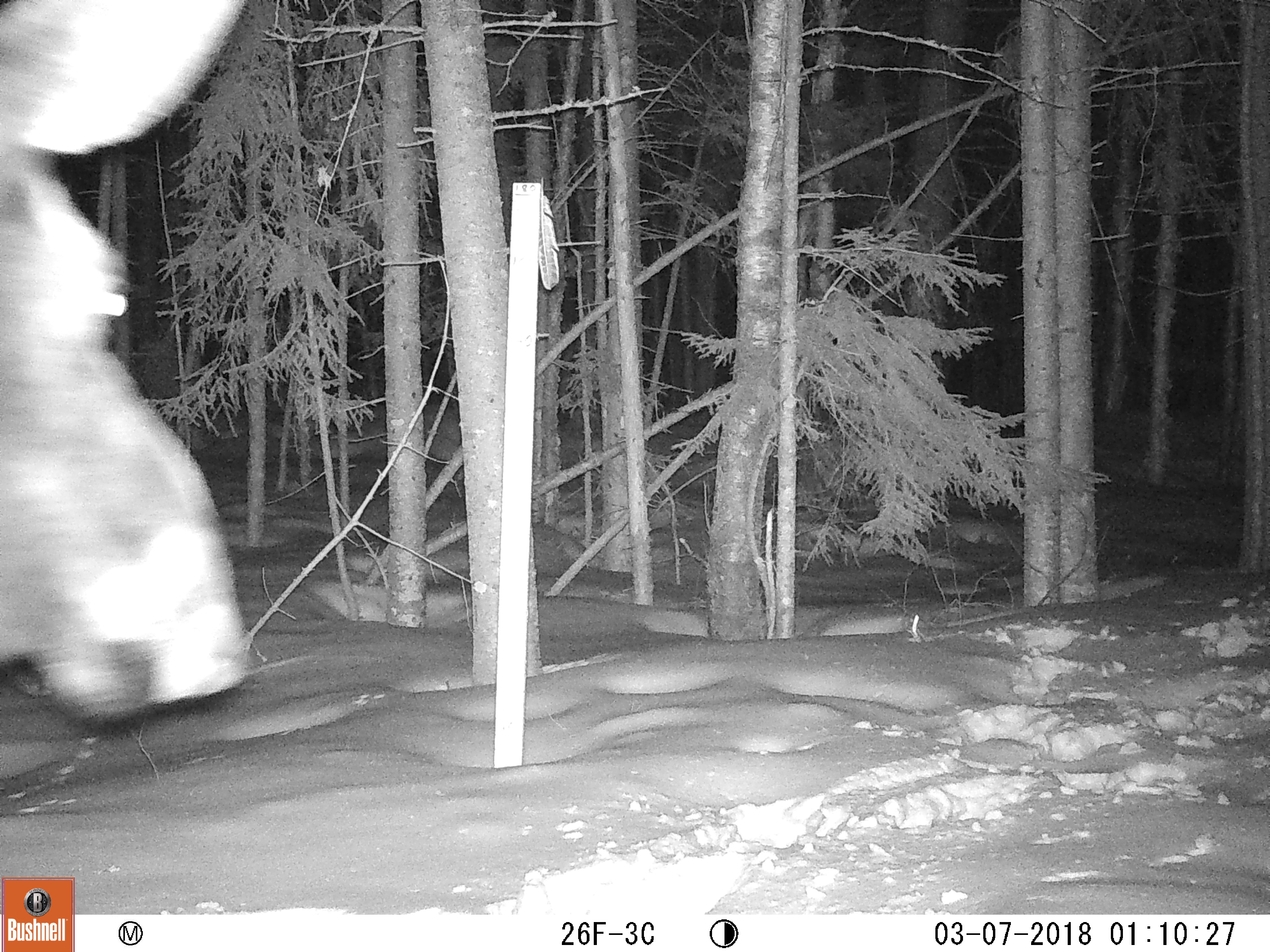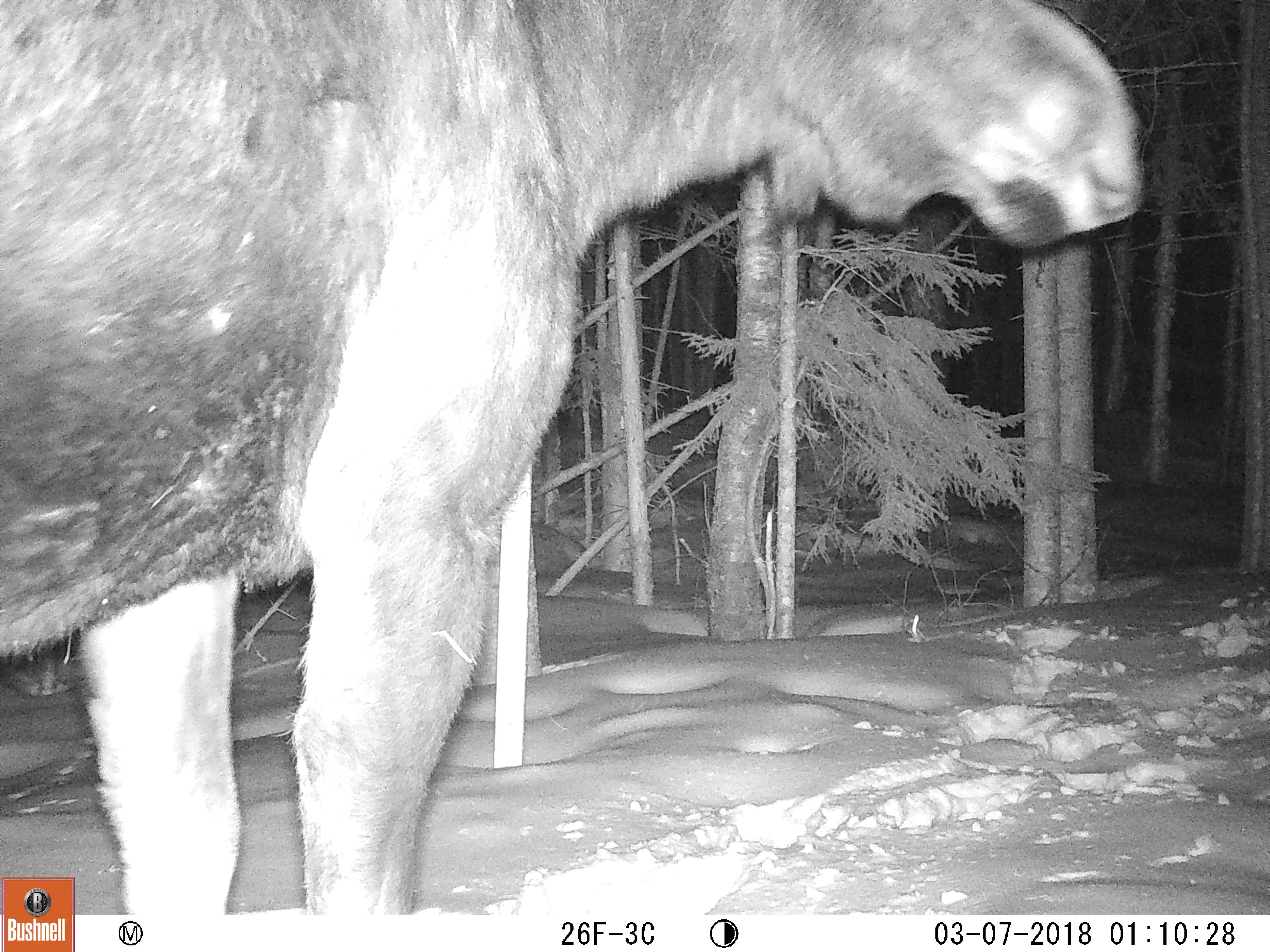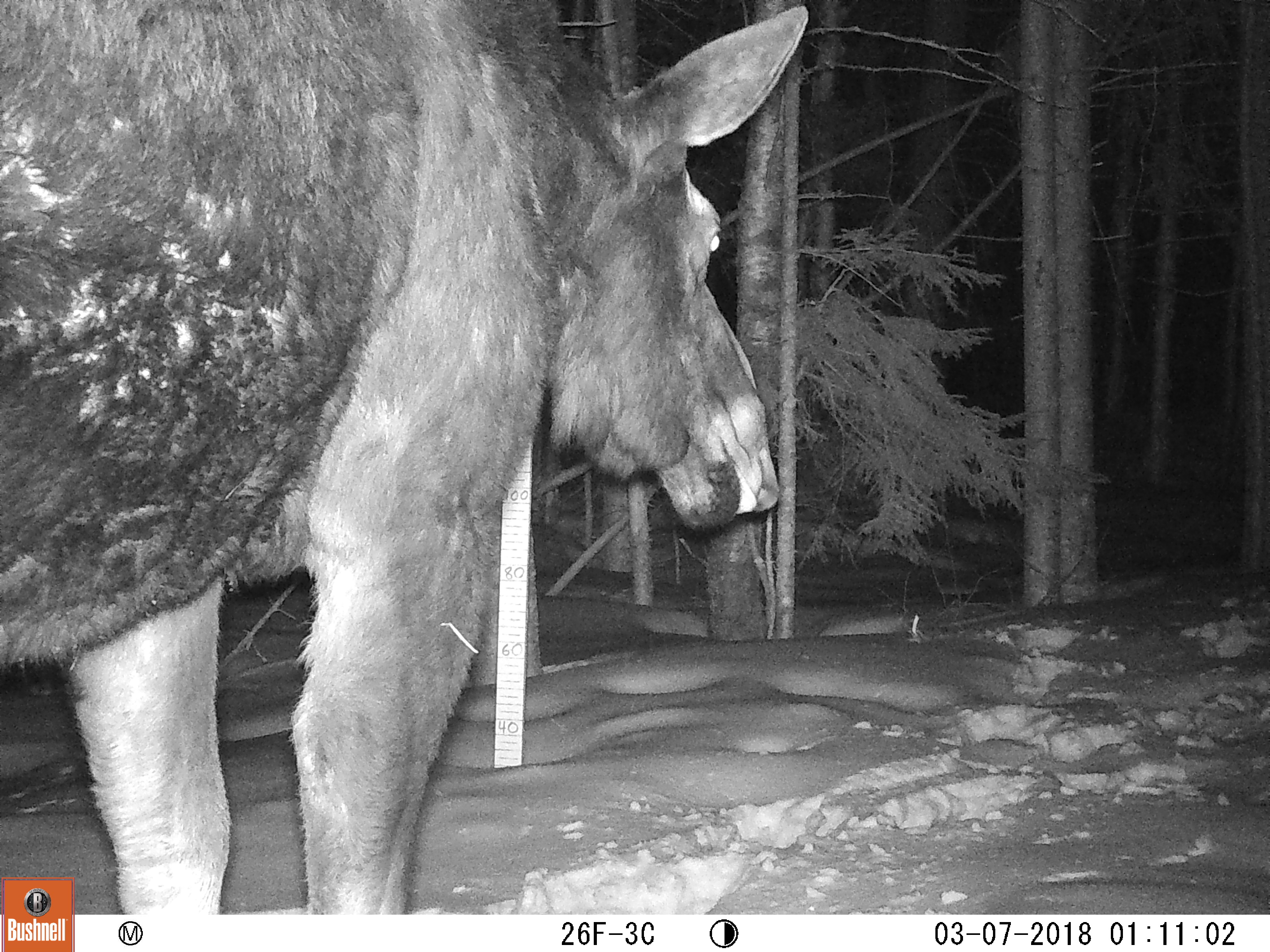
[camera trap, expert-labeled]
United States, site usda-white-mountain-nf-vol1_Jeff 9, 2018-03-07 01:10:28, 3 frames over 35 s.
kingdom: Animalia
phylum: Chordata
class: Mammalia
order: Artiodactyla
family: Cervidae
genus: Alces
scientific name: Alces alces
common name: moose